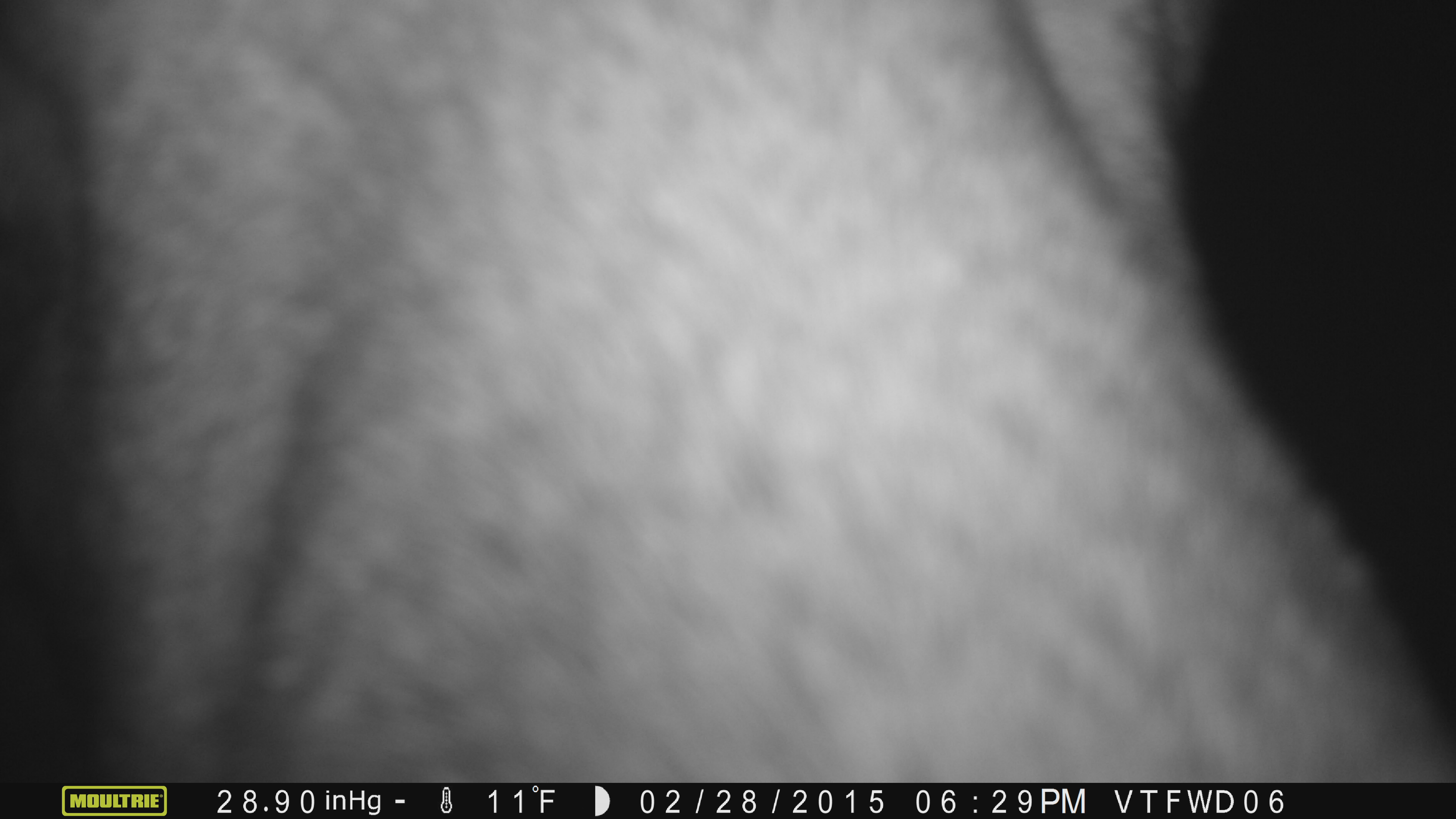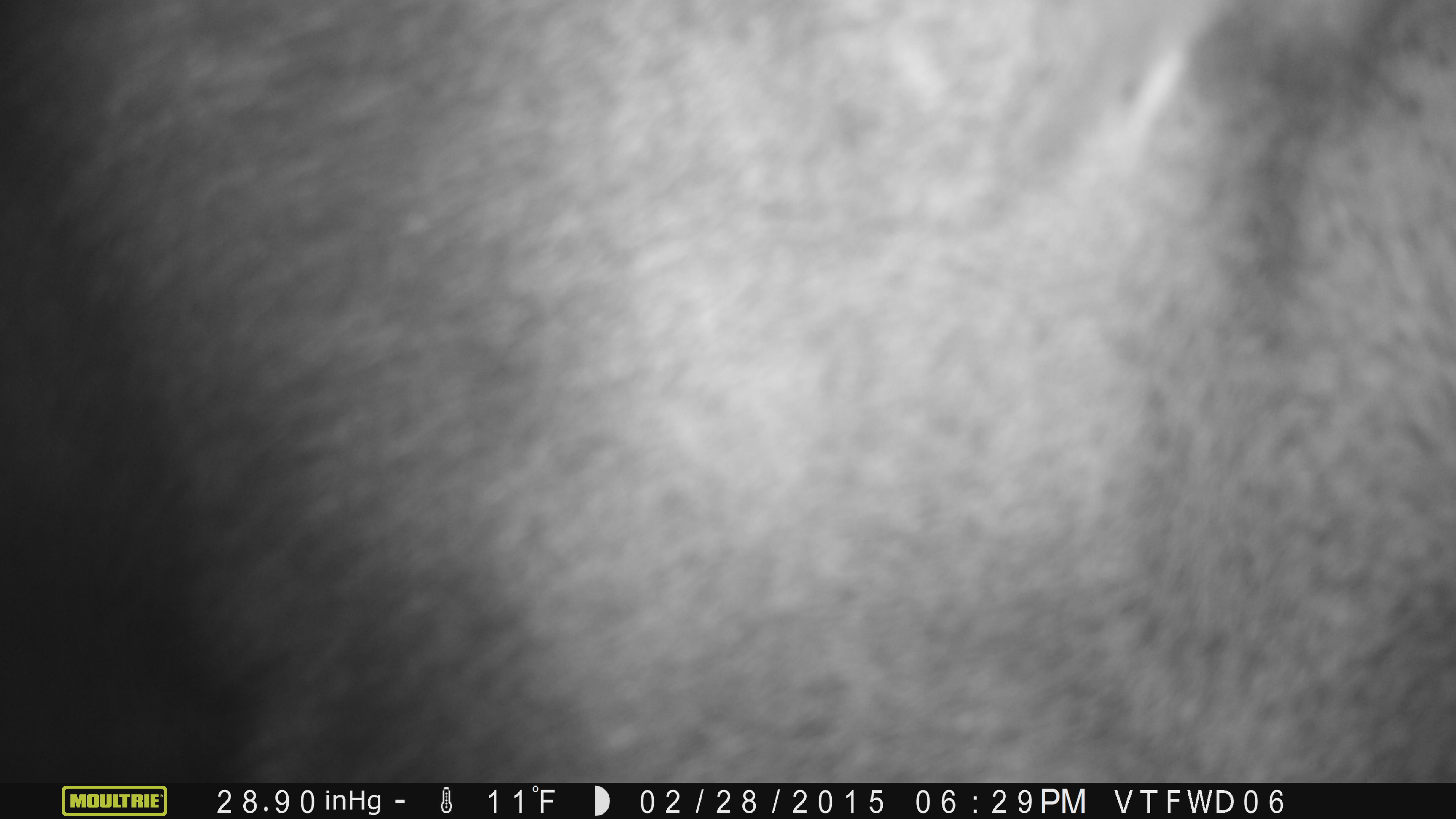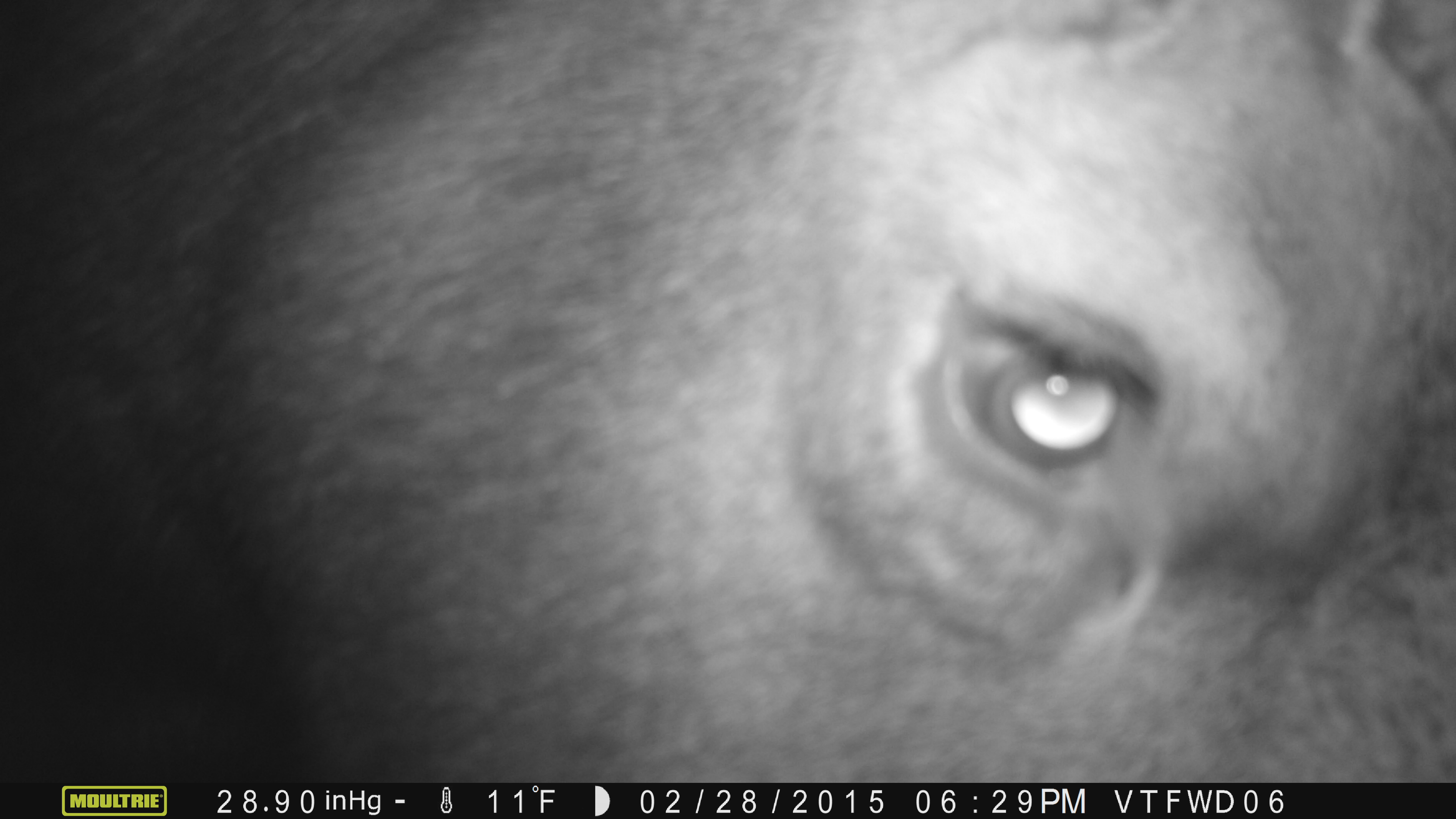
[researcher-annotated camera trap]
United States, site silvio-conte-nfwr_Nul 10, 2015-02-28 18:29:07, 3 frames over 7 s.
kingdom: Animalia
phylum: Chordata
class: Mammalia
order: Artiodactyla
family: Cervidae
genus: Alces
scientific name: Alces alces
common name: moose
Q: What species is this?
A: Moose (Alces alces).